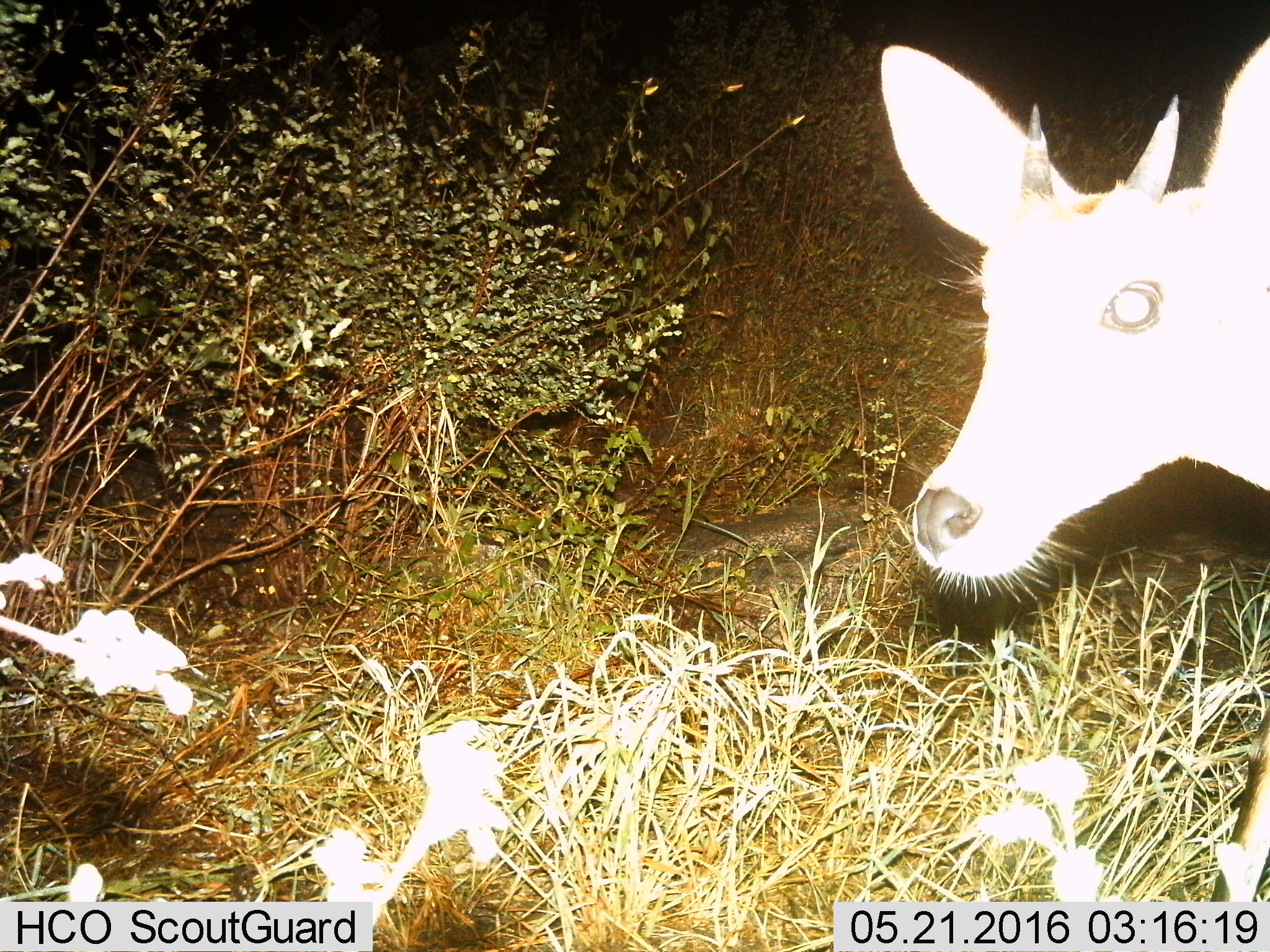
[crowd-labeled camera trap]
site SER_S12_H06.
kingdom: Animalia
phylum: Chordata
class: Mammalia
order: Artiodactyla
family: Bovidae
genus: Sylvicapra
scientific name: Sylvicapra grimmia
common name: common duiker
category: duikercommongrey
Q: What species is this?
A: Duikercommongrey (common duiker) (Sylvicapra grimmia).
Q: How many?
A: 1.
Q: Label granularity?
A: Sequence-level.